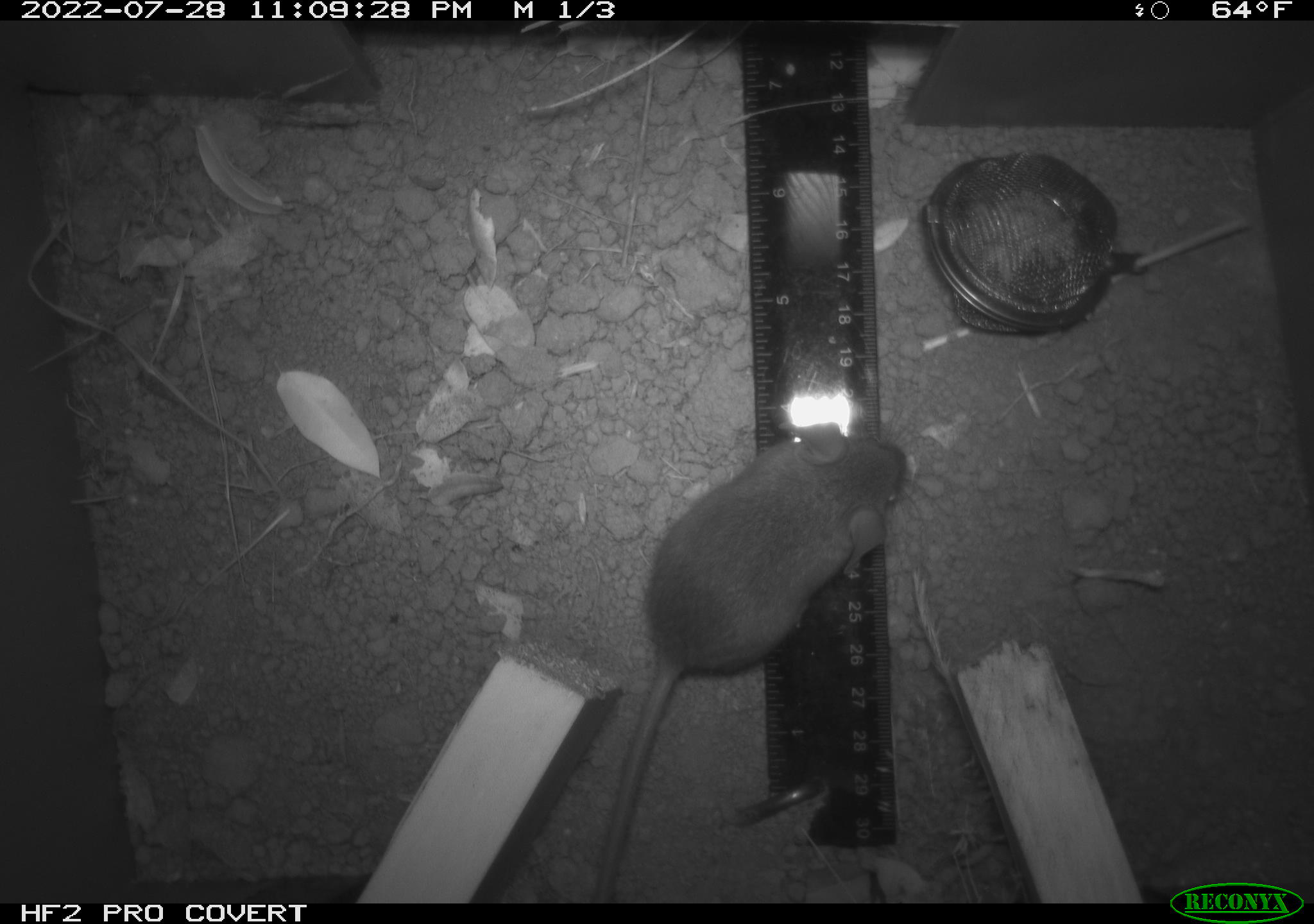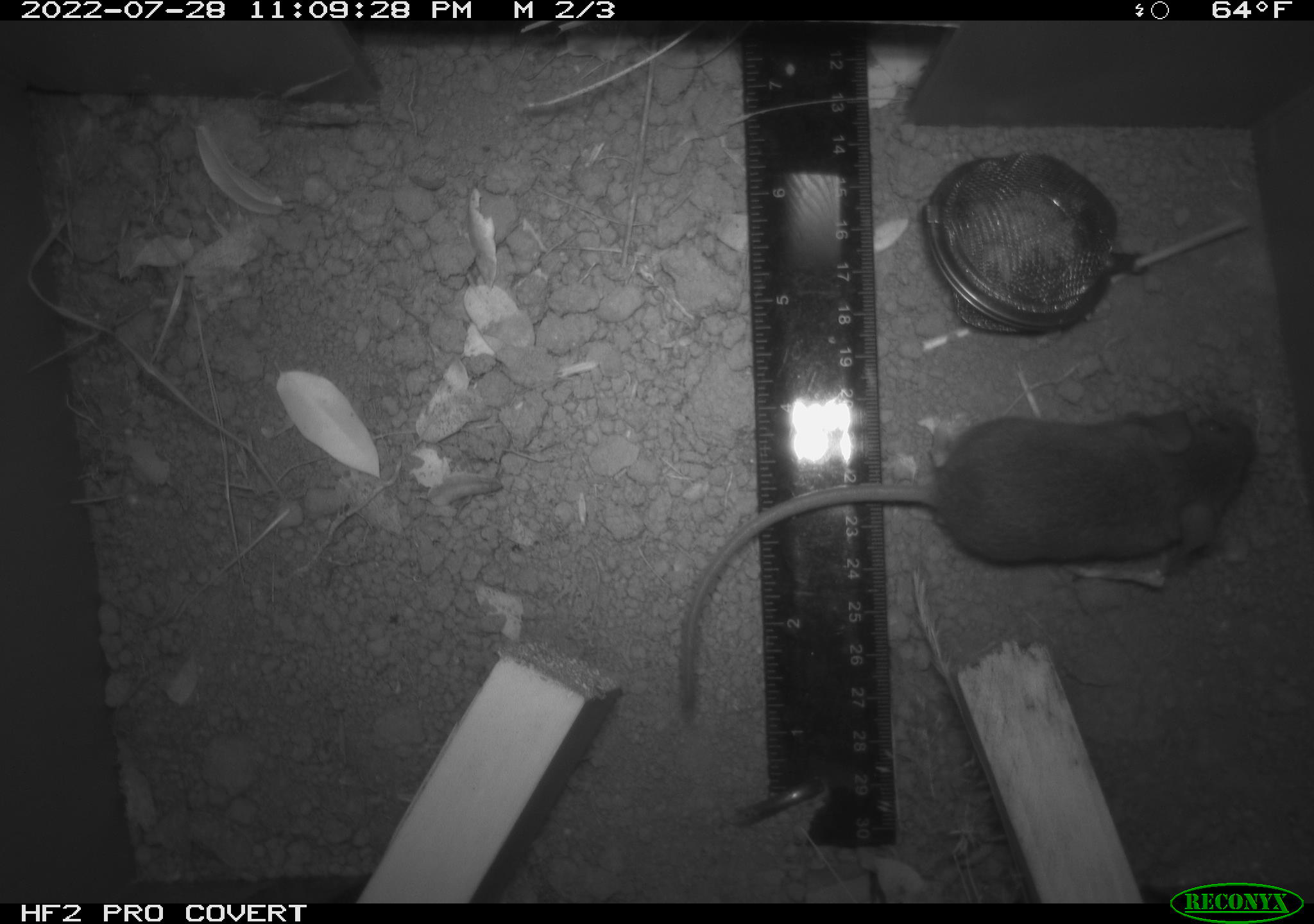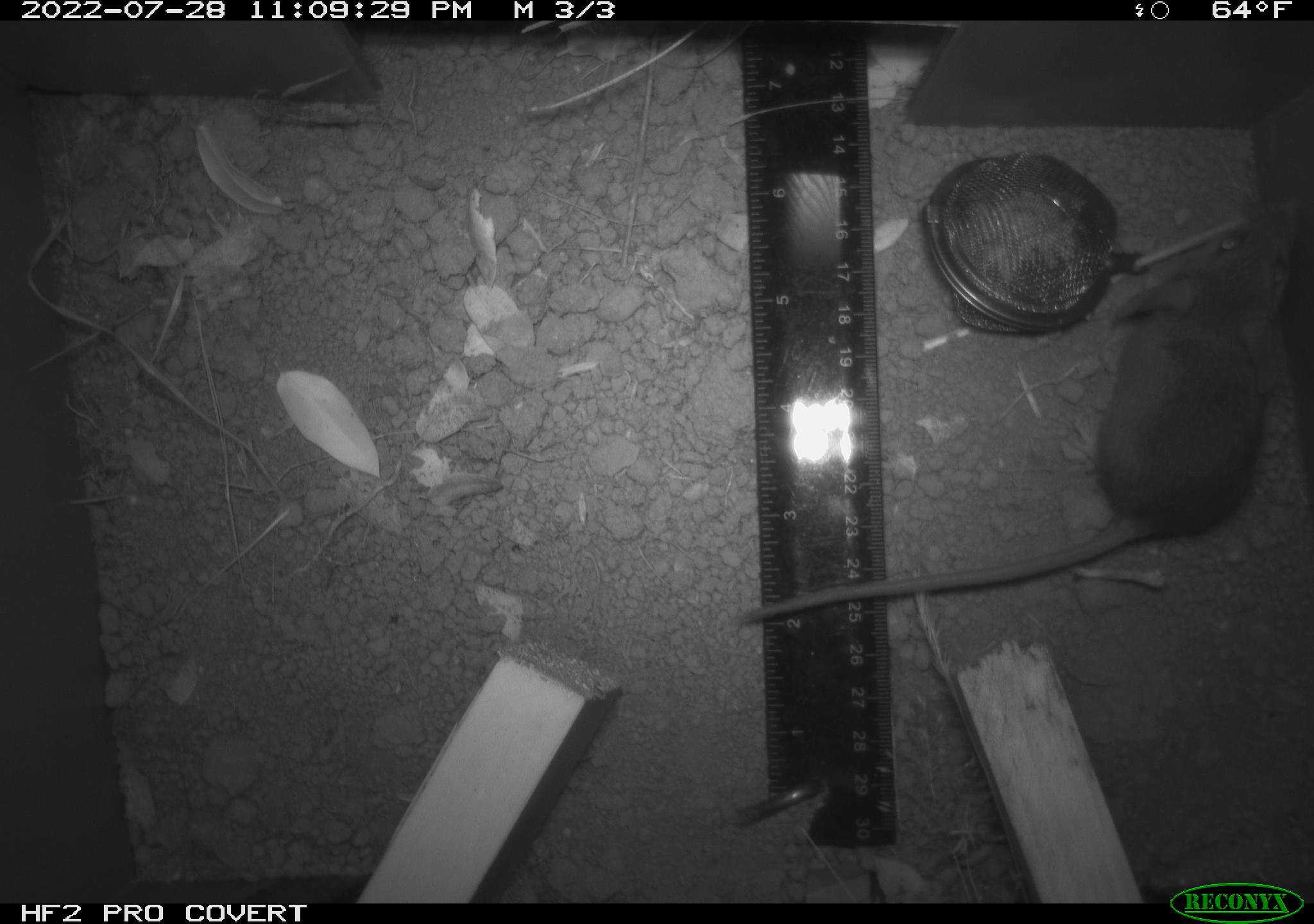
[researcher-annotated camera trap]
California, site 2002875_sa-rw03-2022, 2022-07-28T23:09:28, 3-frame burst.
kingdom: Animalia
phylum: Chordata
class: Mammalia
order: Rodentia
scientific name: Rodentia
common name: mouse species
Mouse species (Rodentia).